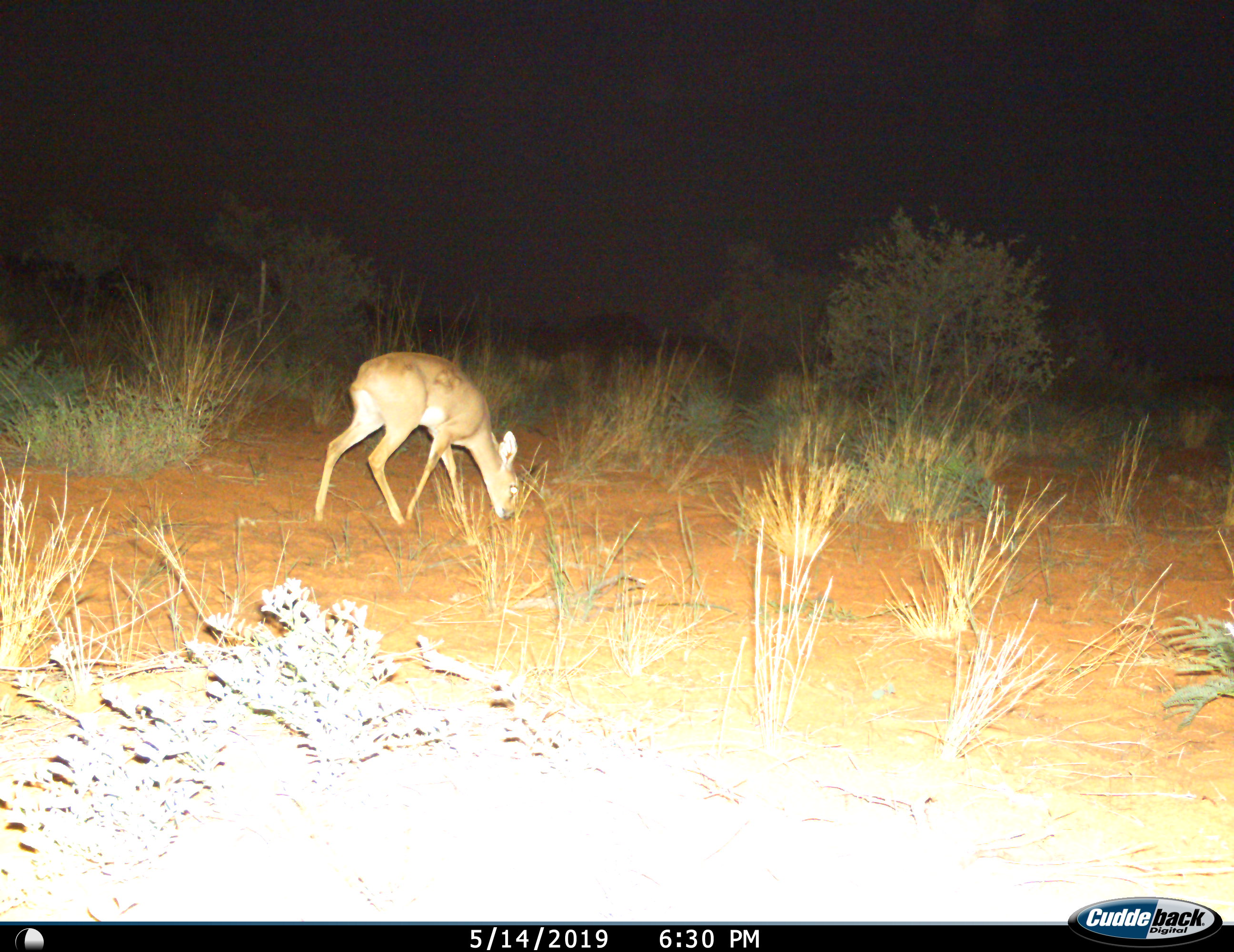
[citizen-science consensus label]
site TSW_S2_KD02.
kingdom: Animalia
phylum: Chordata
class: Mammalia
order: Artiodactyla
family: Bovidae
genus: Raphicerus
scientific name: Raphicerus campestris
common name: steenbok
Steenbok (Raphicerus campestris), count 1. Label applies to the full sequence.